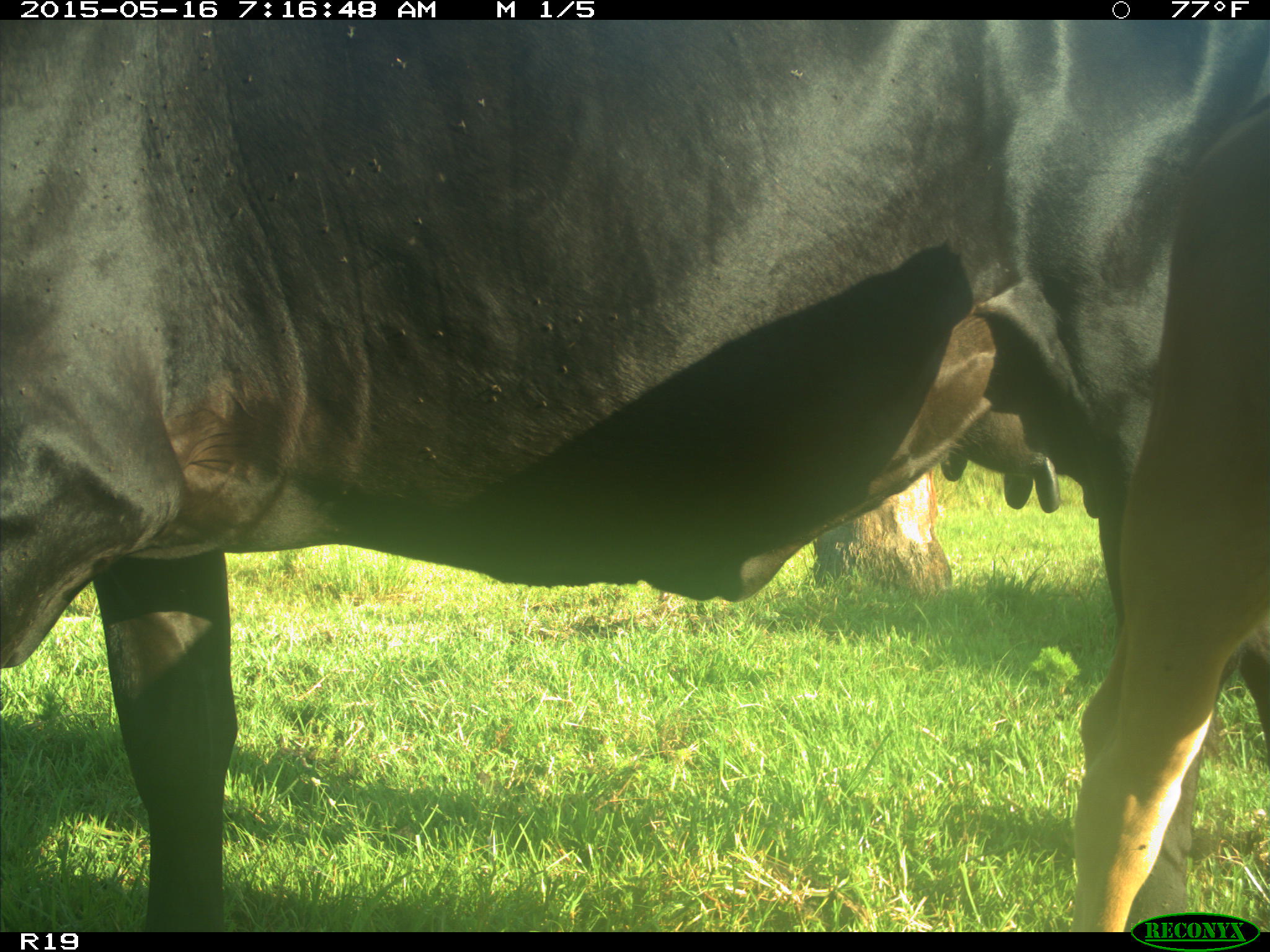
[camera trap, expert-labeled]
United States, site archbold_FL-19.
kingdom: Animalia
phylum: Chordata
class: Mammalia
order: Artiodactyla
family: Bovidae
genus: Bos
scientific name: Bos taurus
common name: domestic cow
Bos taurus (domestic cow).